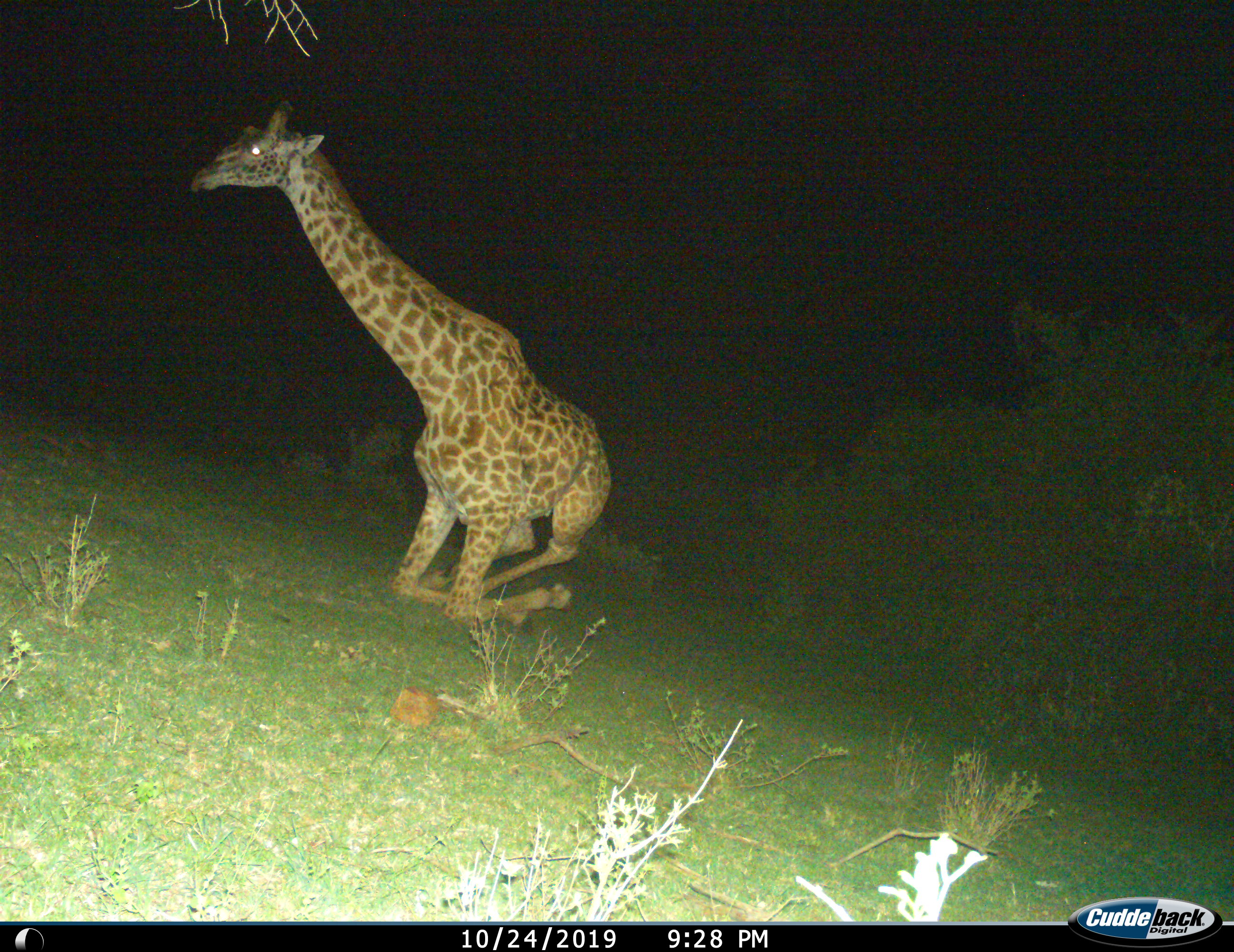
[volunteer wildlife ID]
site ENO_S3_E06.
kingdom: Animalia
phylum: Chordata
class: Mammalia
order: Artiodactyla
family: Giraffidae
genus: Giraffa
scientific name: Giraffa camelopardalis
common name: giraffe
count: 1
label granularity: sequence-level